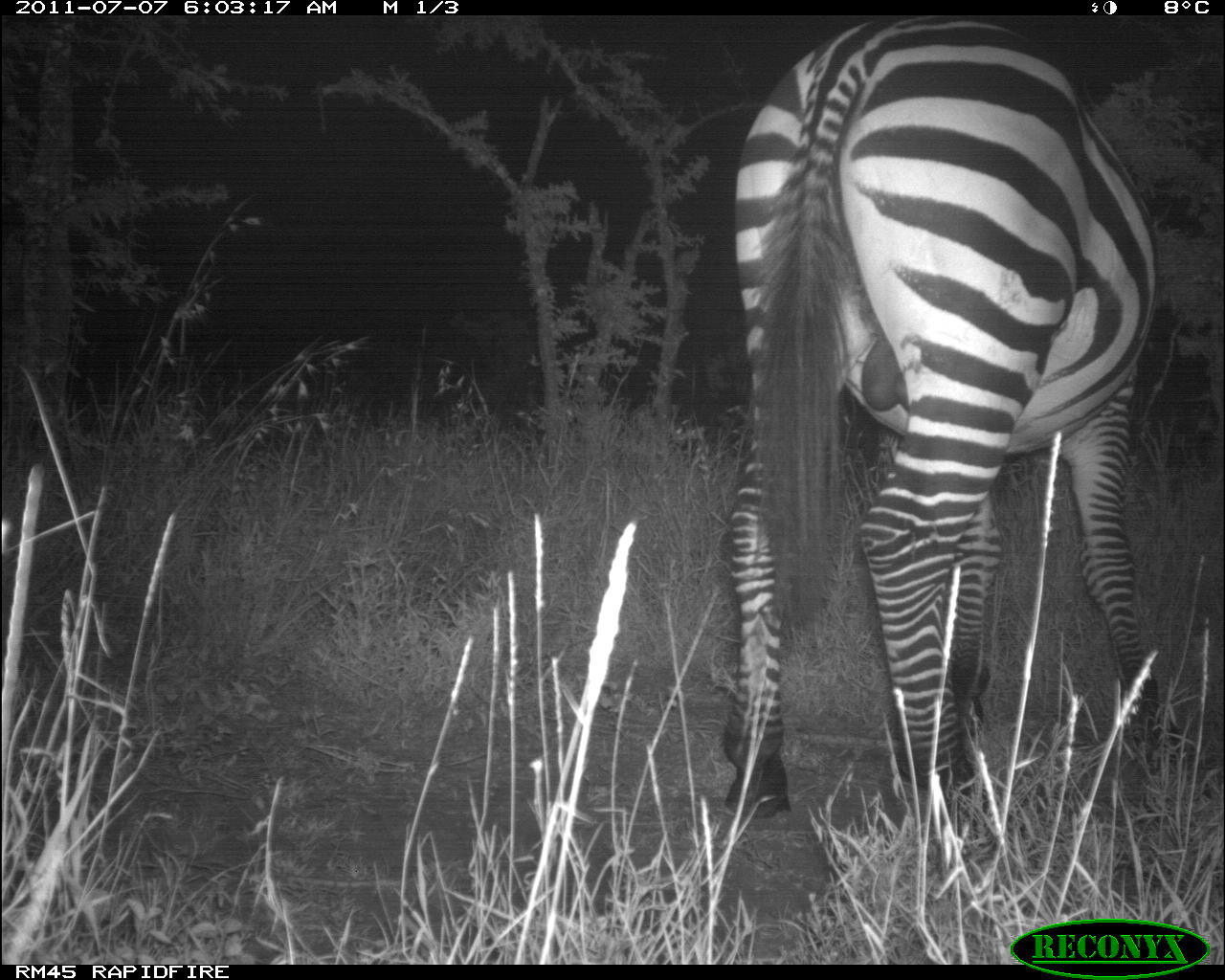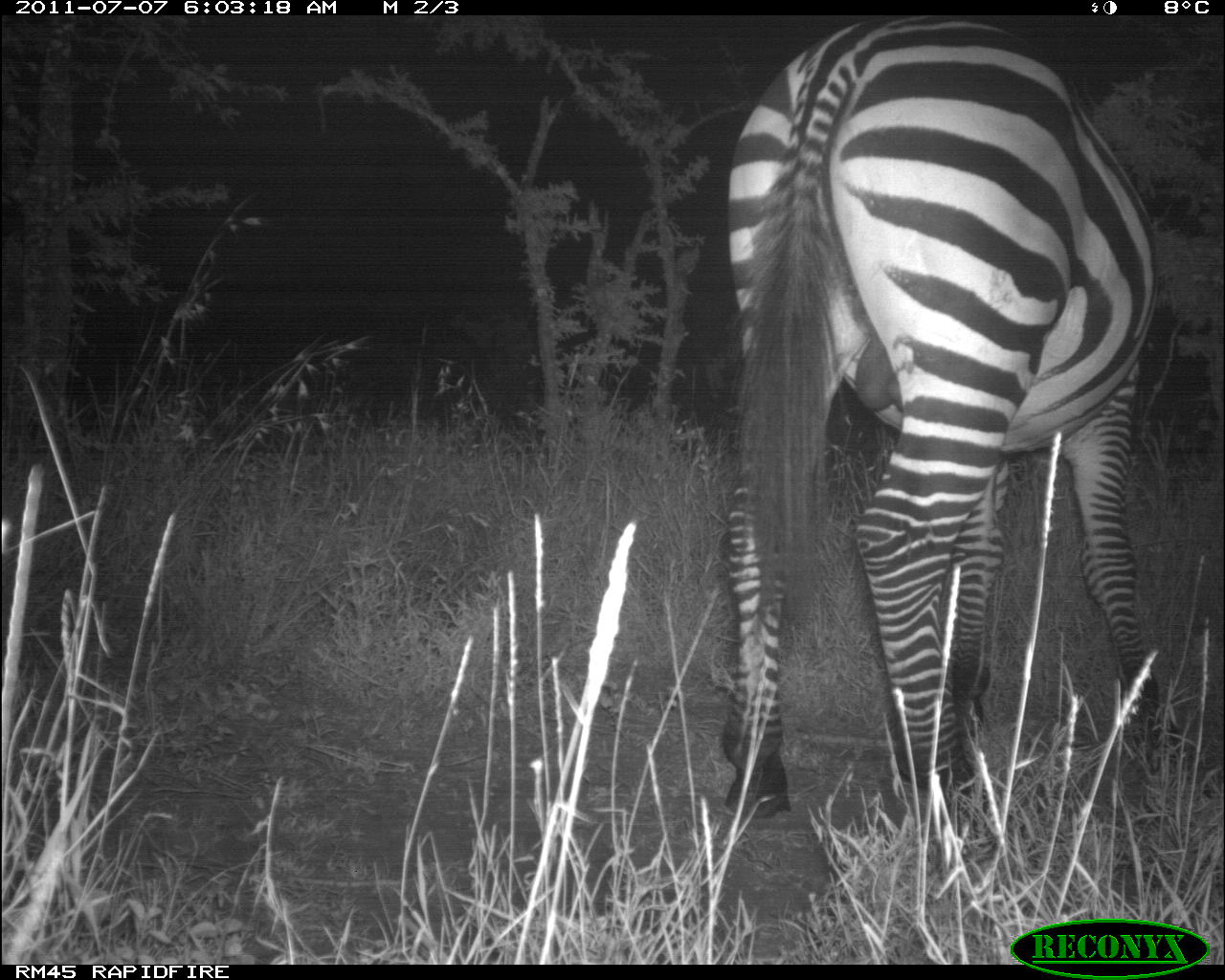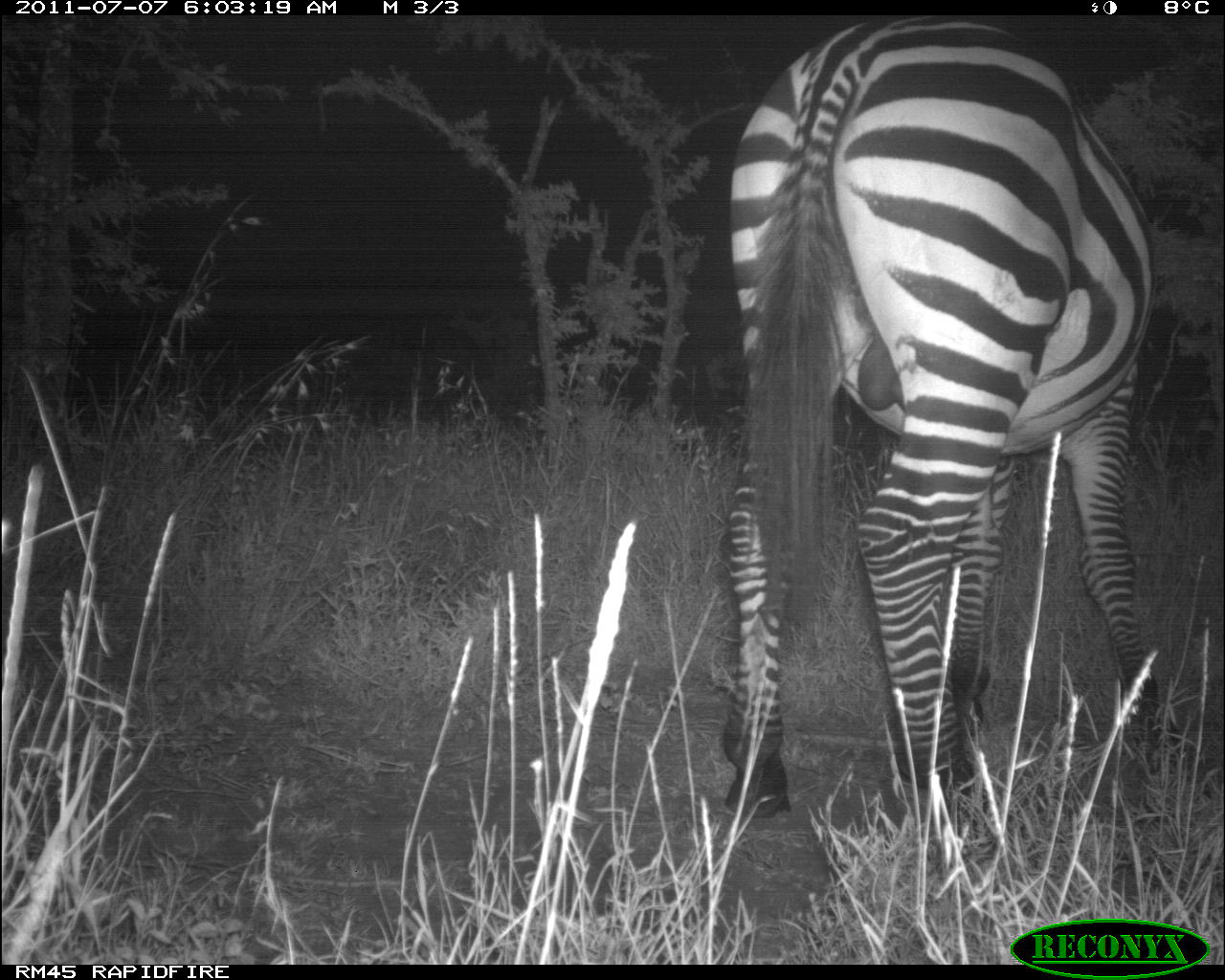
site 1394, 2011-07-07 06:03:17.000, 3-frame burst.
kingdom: Animalia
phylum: Chordata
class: Mammalia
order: Perissodactyla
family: Equidae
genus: Equus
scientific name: Equus quagga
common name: plains zebra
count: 1